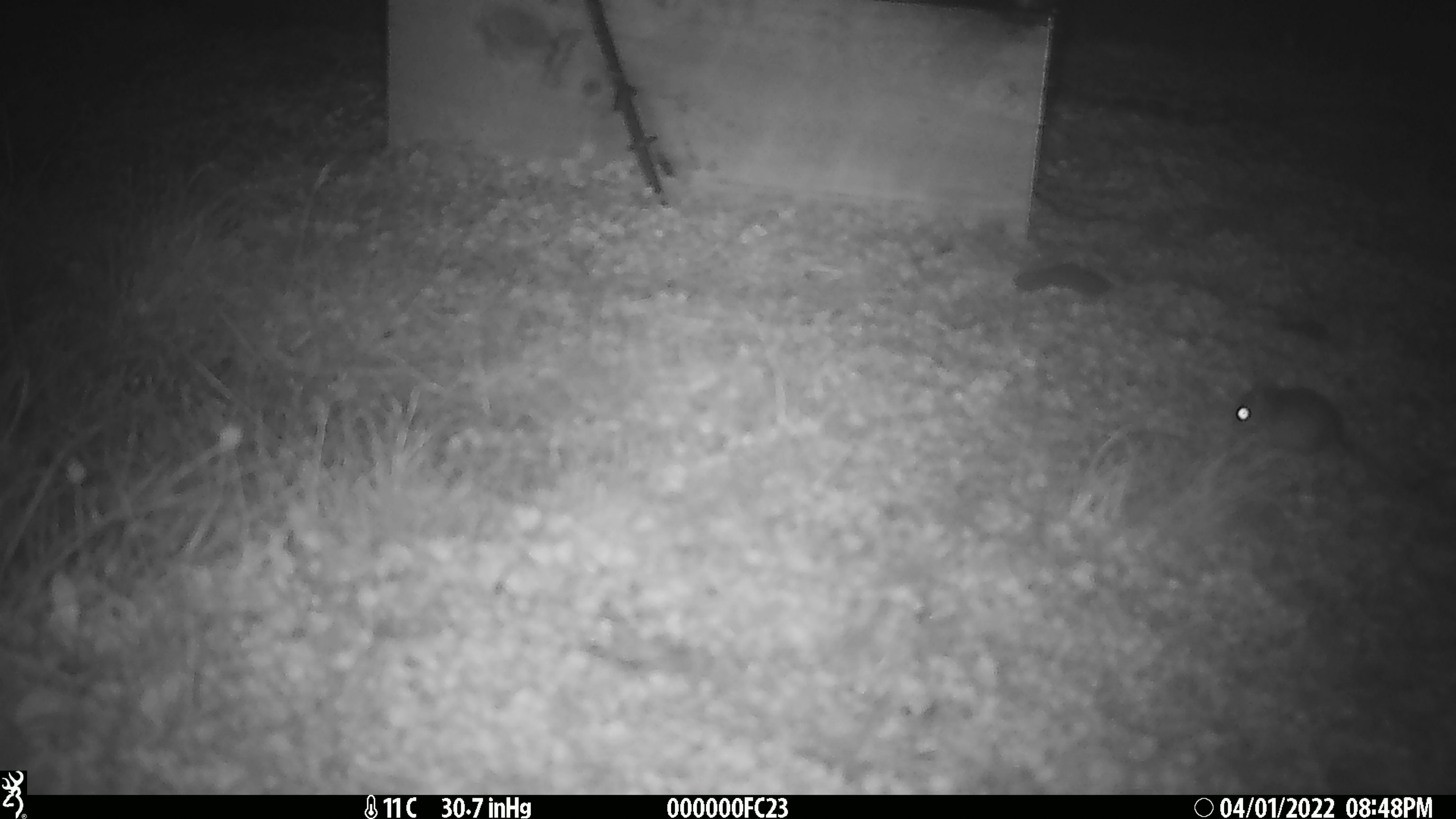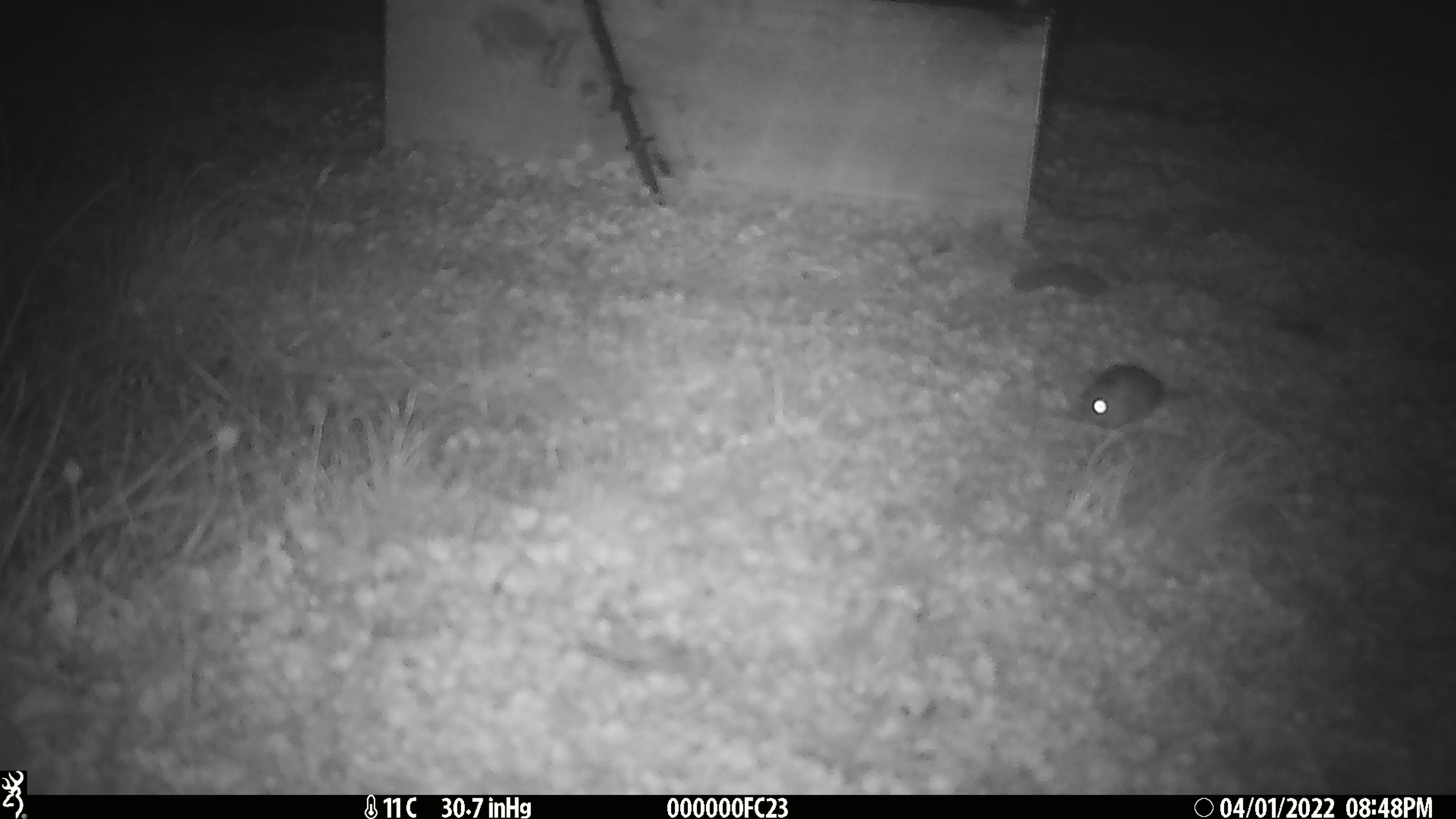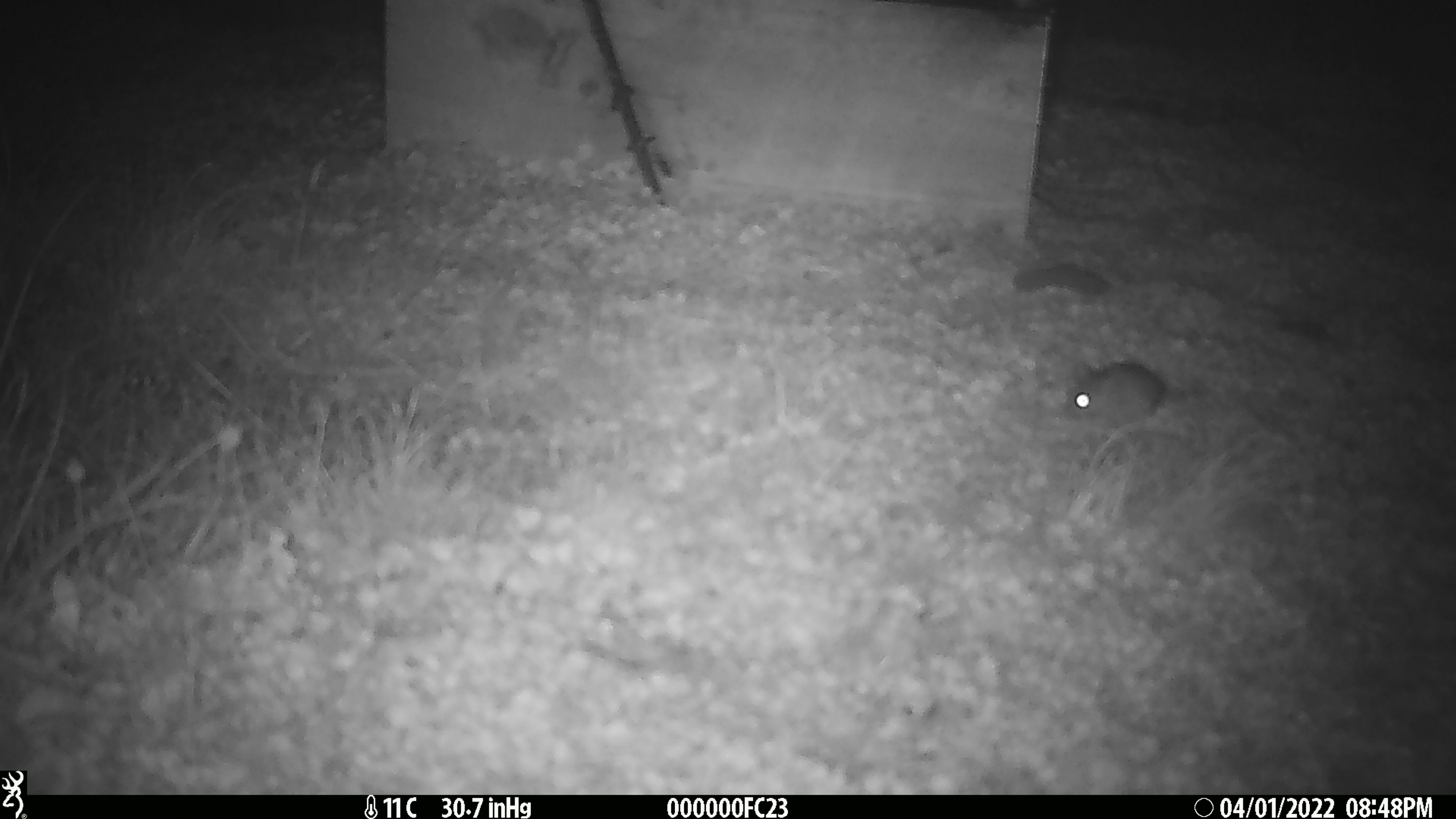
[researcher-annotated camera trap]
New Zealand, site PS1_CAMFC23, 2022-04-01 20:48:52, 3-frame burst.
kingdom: Animalia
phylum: Chordata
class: Mammalia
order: Rodentia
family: Muridae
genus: Mus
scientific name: Mus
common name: mouse